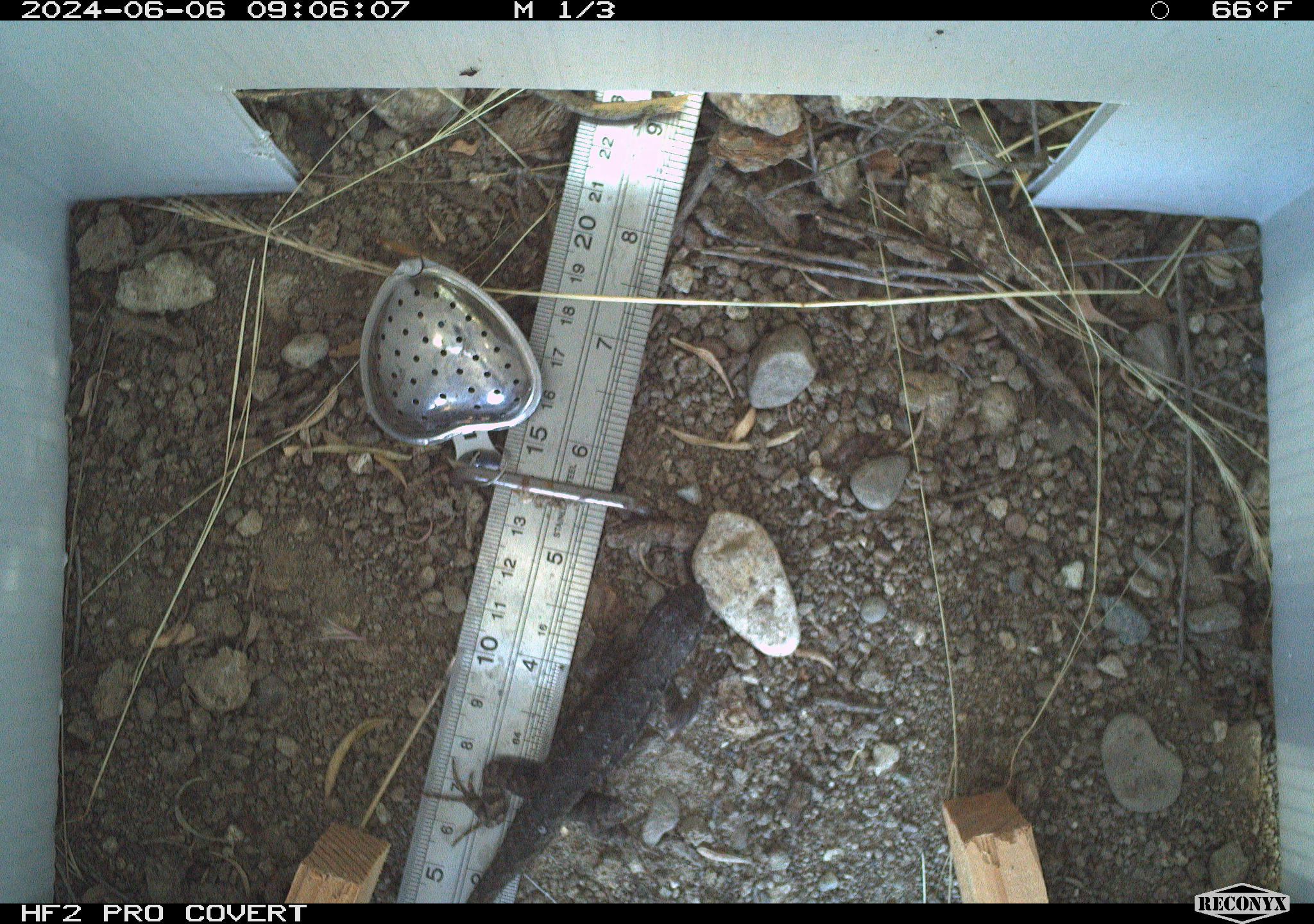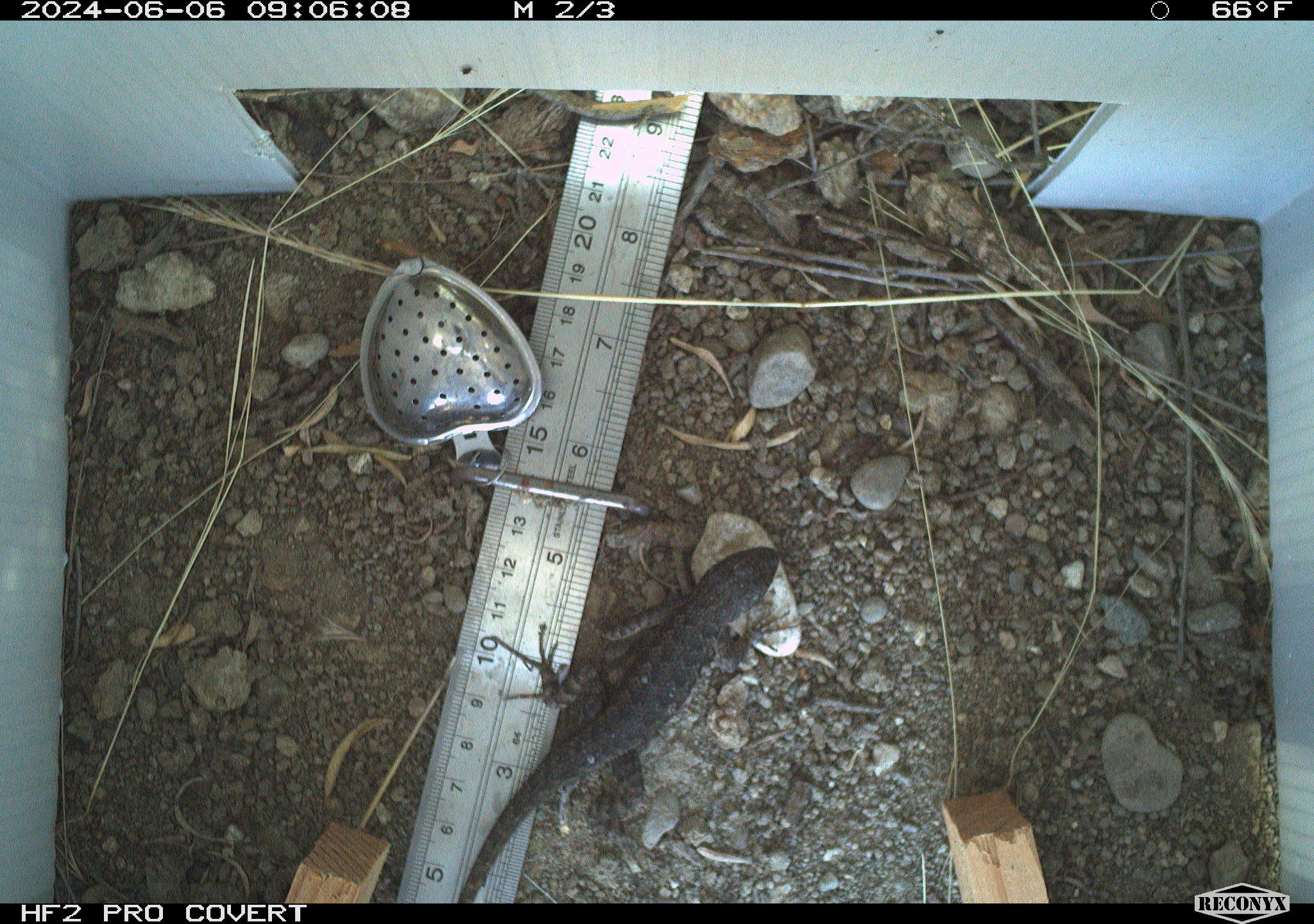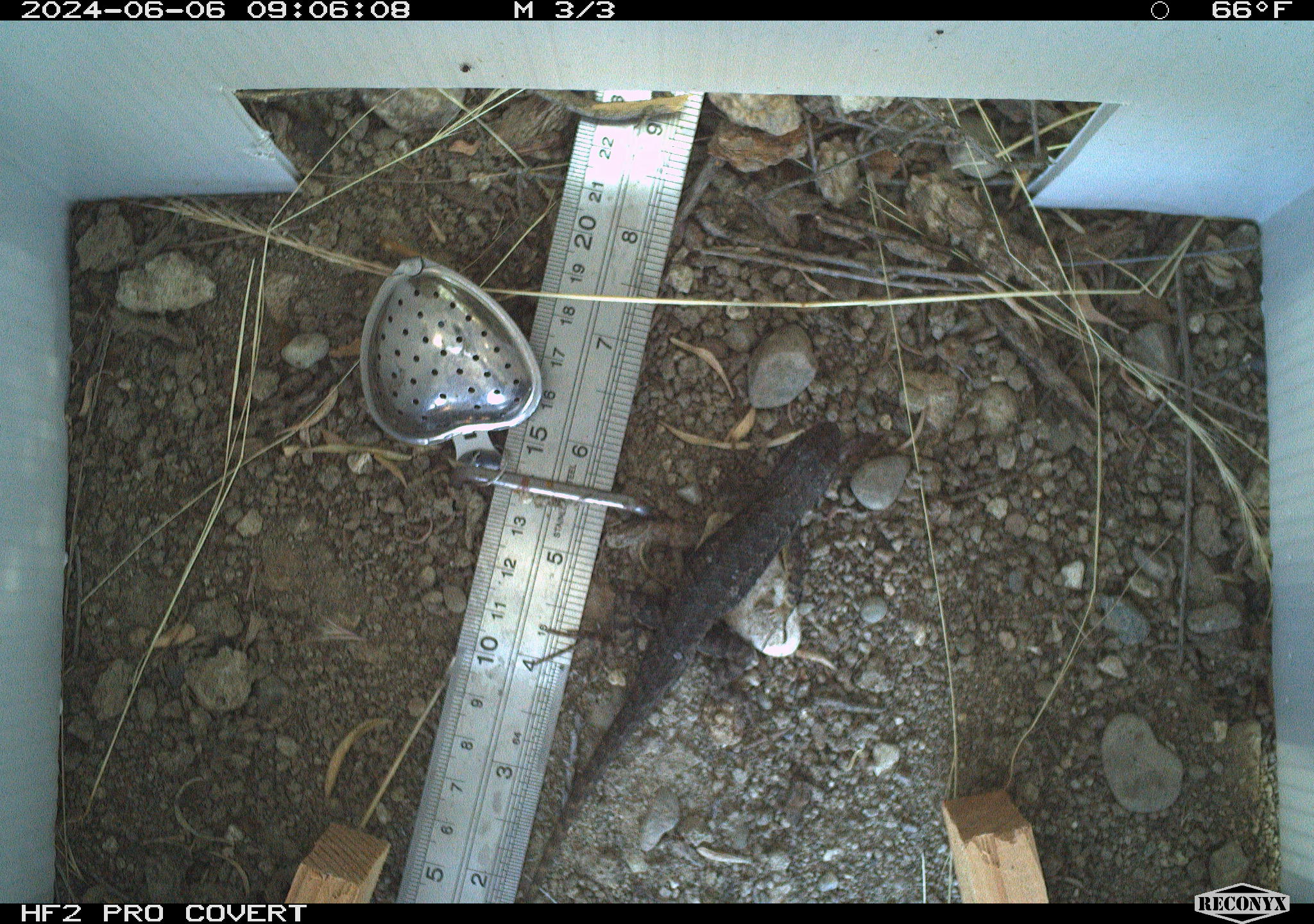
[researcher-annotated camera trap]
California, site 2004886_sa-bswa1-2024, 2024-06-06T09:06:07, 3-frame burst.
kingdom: Animalia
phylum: Chordata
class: Reptilia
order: Squamata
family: Phrynosomatidae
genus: Sceloporus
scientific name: Sceloporus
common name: spiny lizards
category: sceloporus species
Sceloporus species (spiny lizards) (Sceloporus).